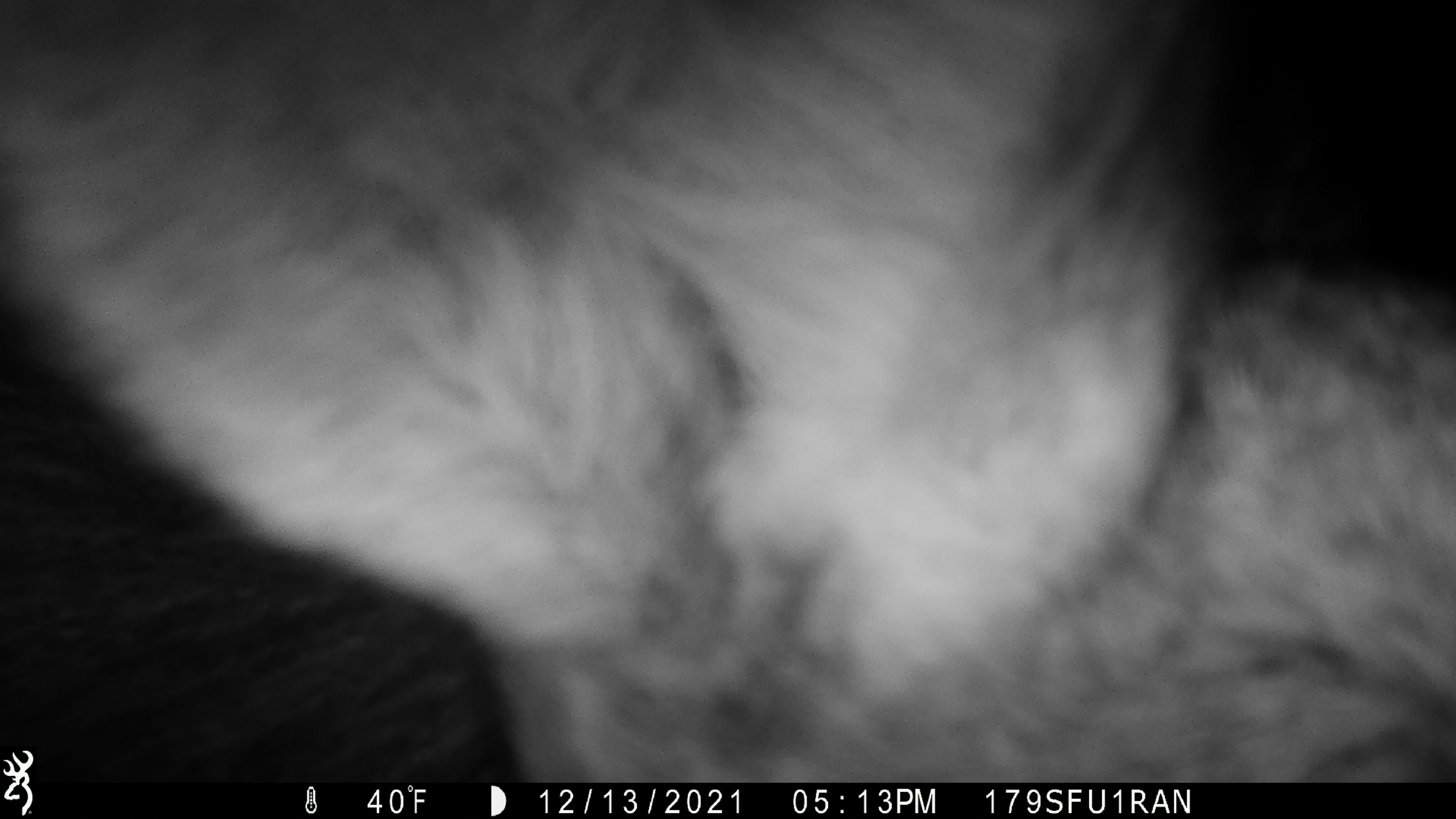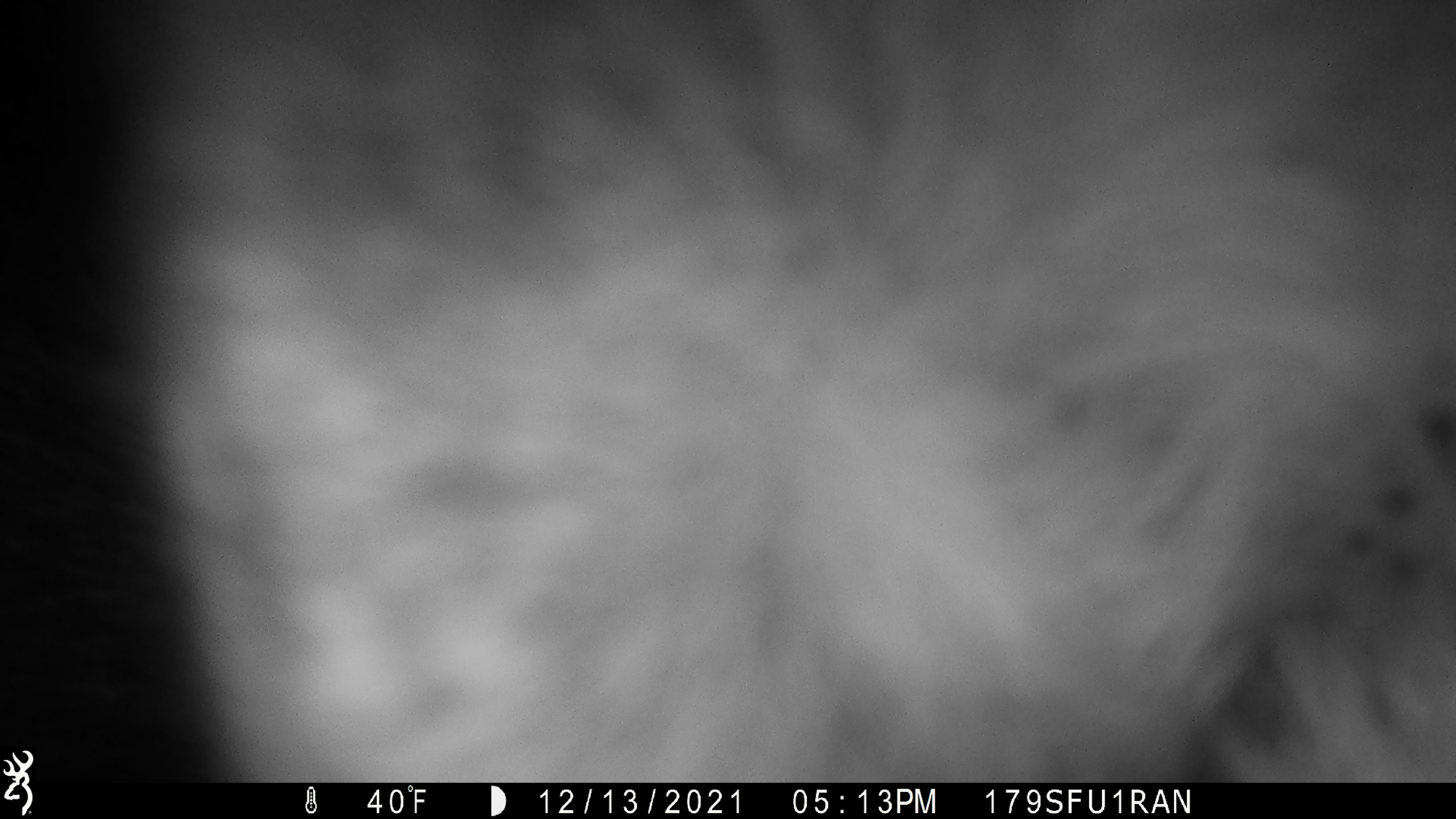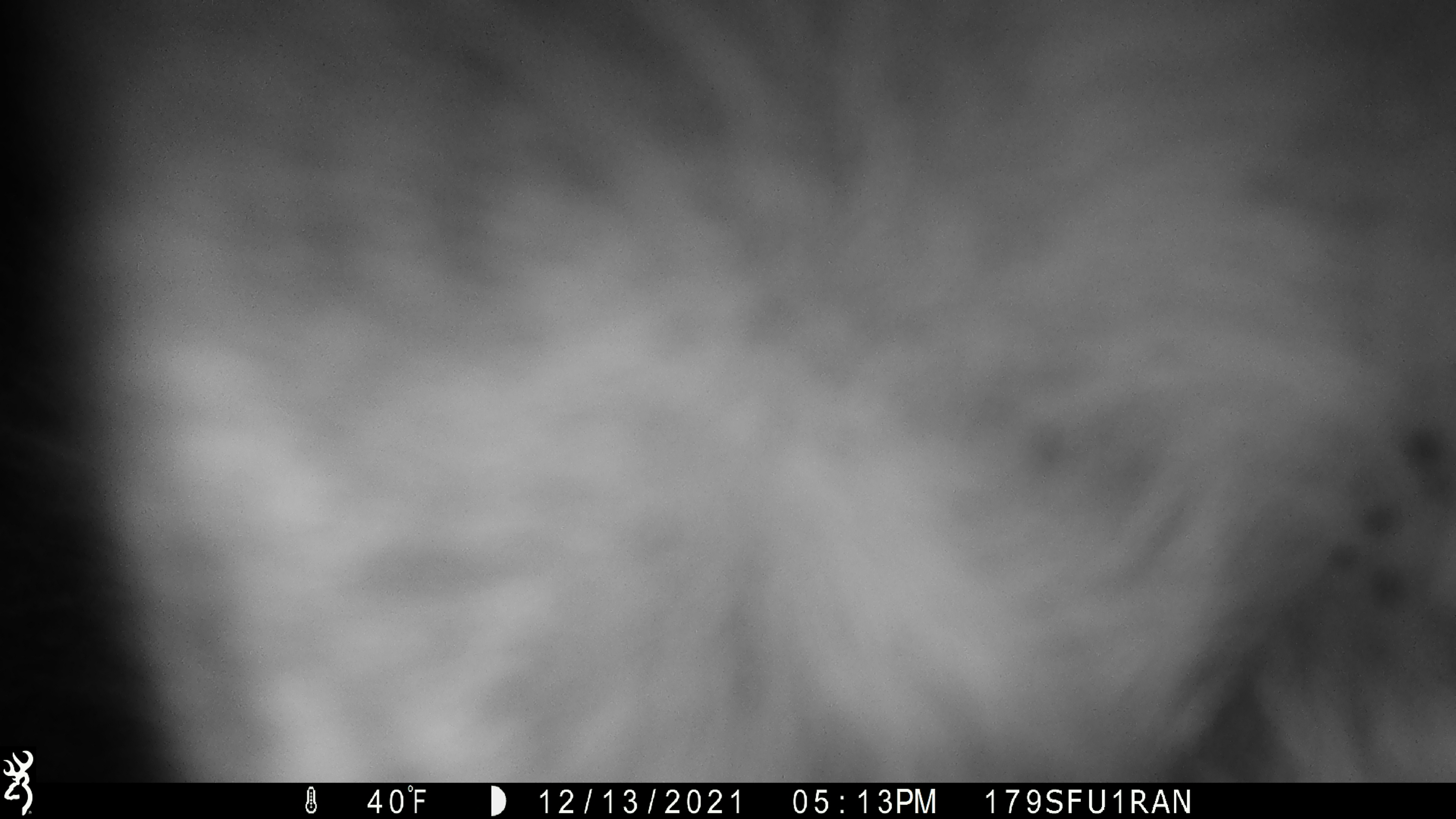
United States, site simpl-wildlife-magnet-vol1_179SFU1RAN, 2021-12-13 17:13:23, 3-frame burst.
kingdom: Animalia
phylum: Chordata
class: Mammalia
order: Artiodactyla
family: Cervidae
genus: Alces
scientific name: Alces alces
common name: moose